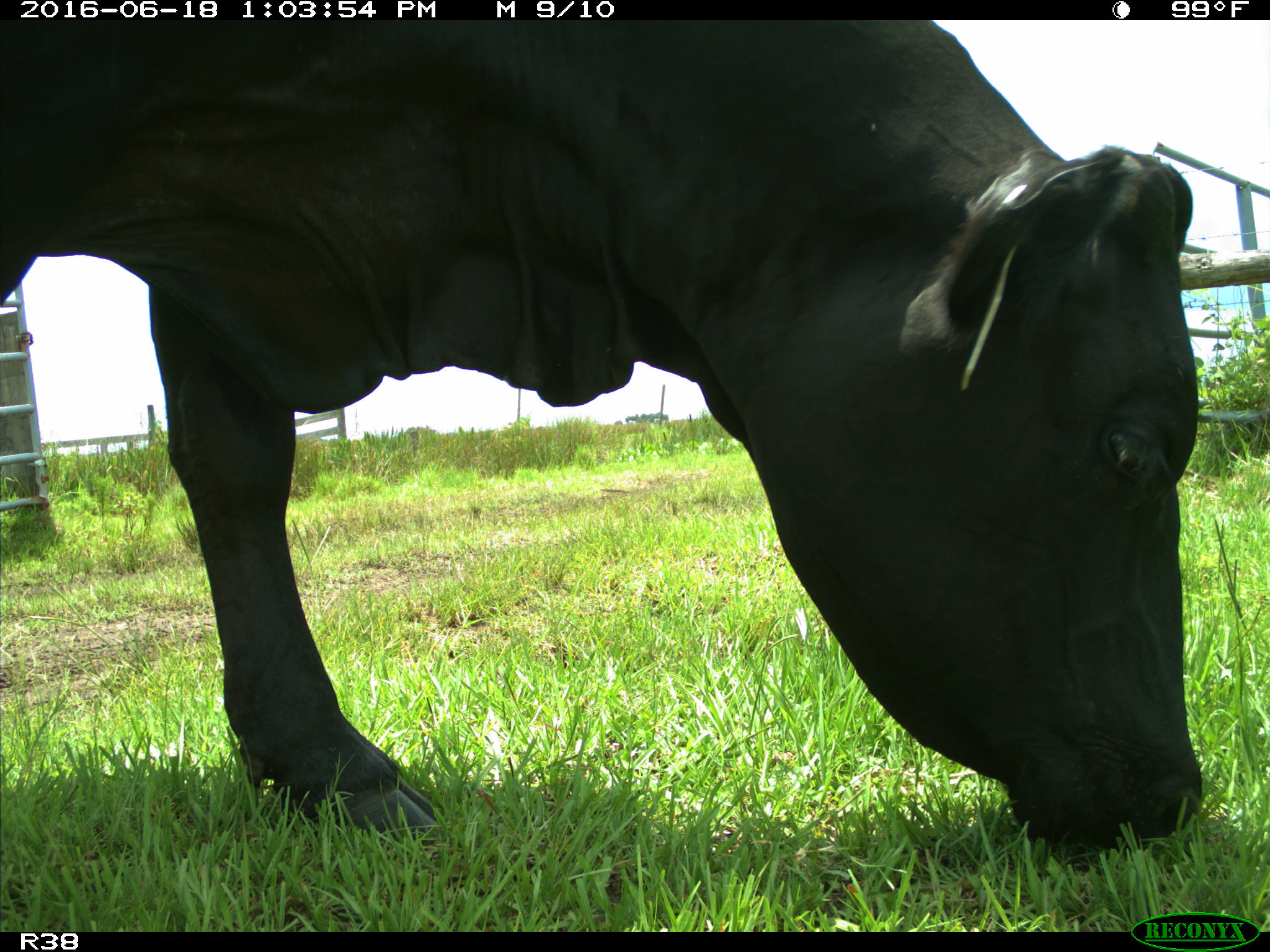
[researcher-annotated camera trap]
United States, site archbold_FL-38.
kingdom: Animalia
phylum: Chordata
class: Mammalia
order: Artiodactyla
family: Bovidae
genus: Bos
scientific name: Bos taurus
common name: domestic cow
Bos taurus (domestic cow).